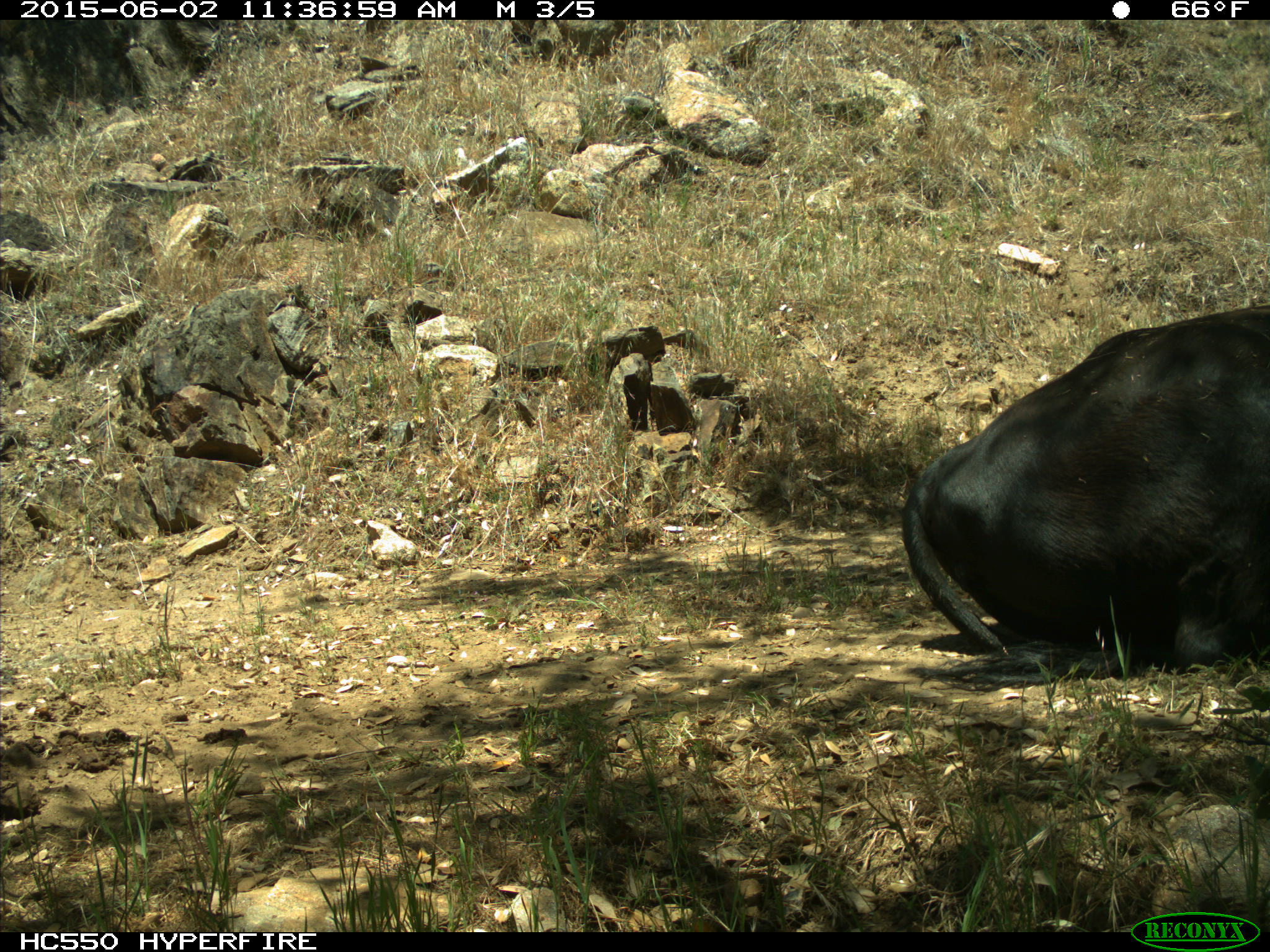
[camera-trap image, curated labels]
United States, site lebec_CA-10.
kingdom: Animalia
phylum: Chordata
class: Mammalia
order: Artiodactyla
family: Bovidae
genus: Bos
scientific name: Bos taurus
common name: domestic cow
Bos taurus (domestic cow).